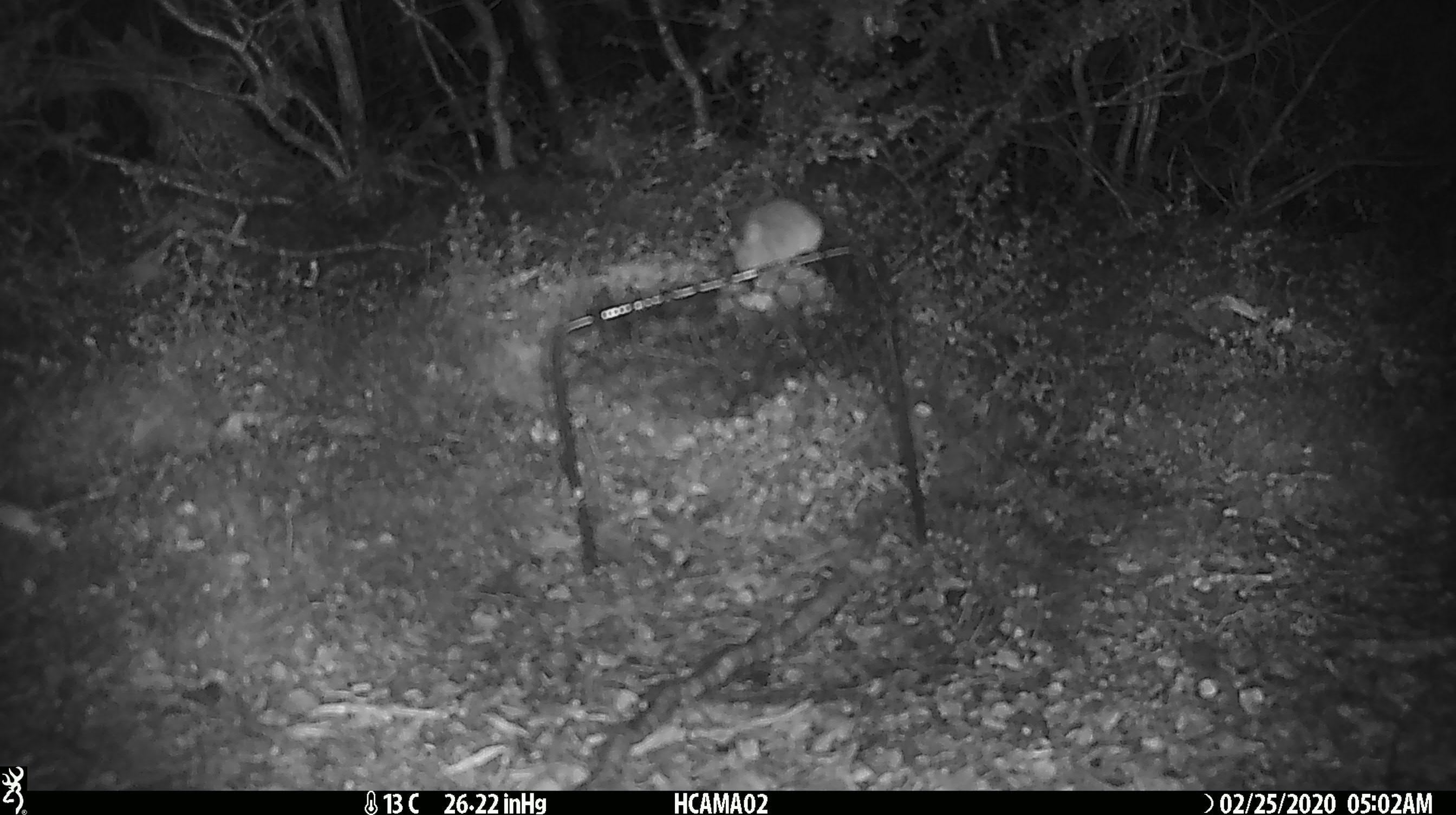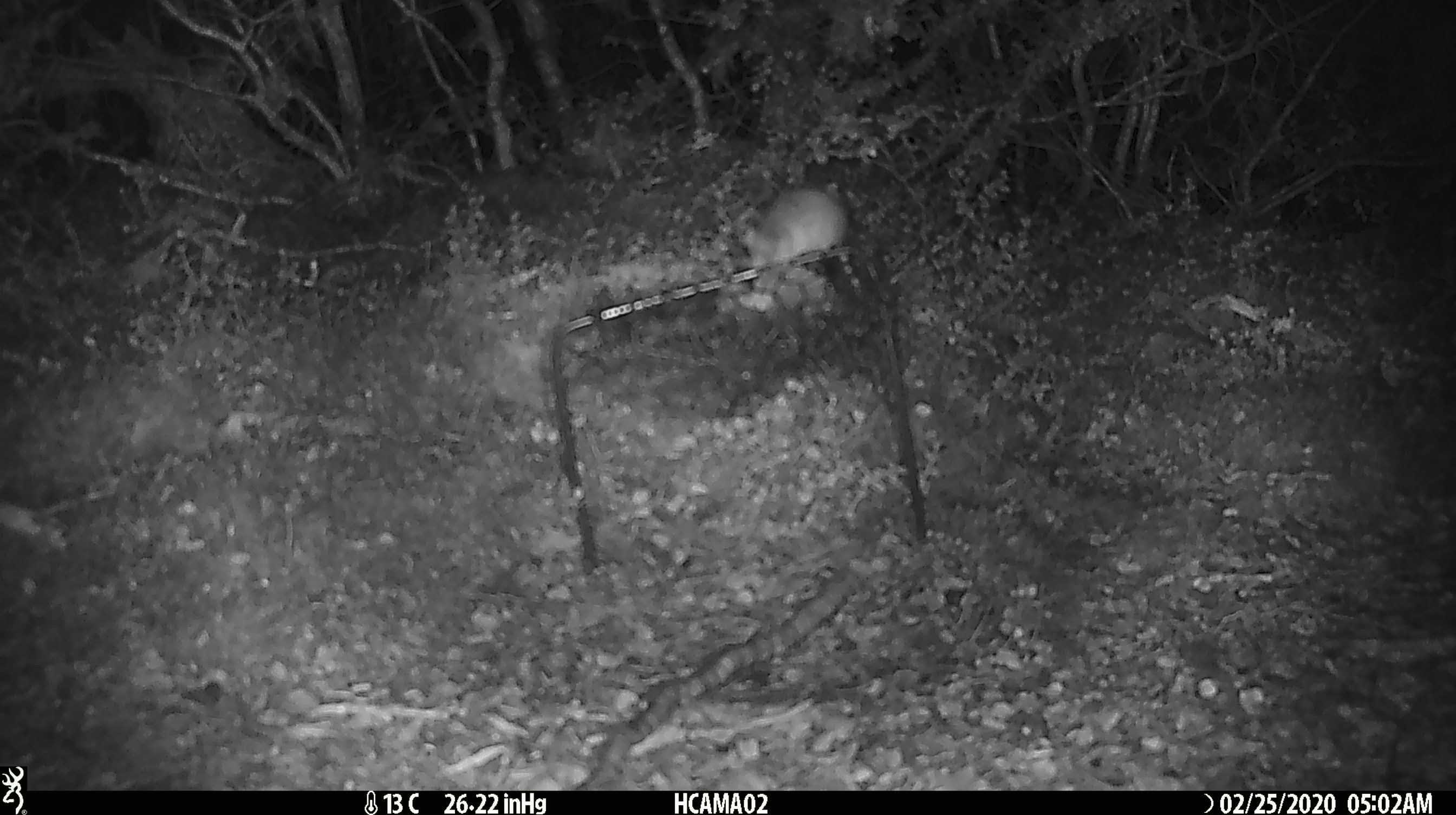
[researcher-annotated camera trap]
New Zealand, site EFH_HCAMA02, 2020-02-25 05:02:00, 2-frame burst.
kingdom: Animalia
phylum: Chordata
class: Mammalia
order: Rodentia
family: Muridae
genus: Mus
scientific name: Mus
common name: mouse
Mouse (Mus).